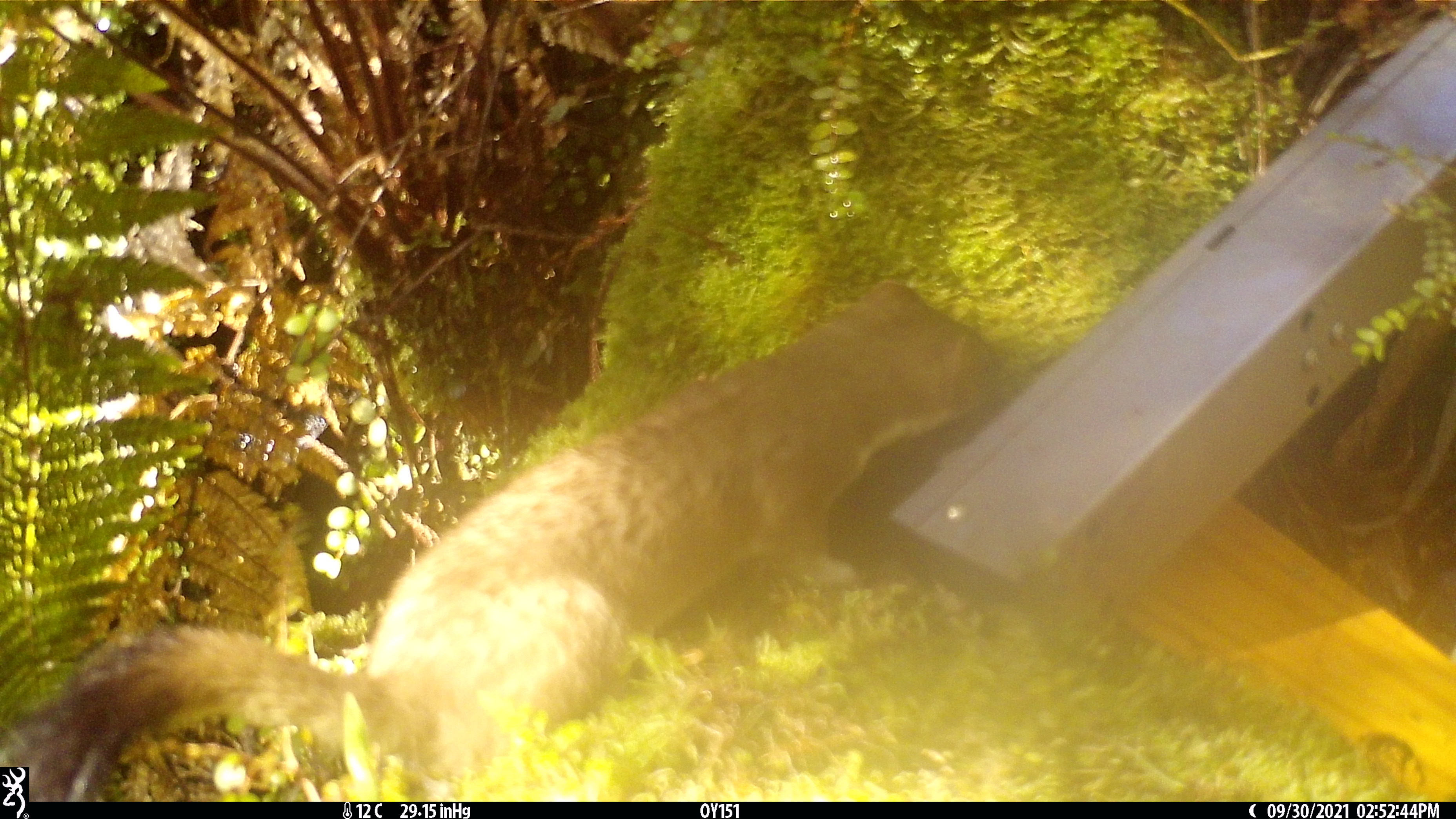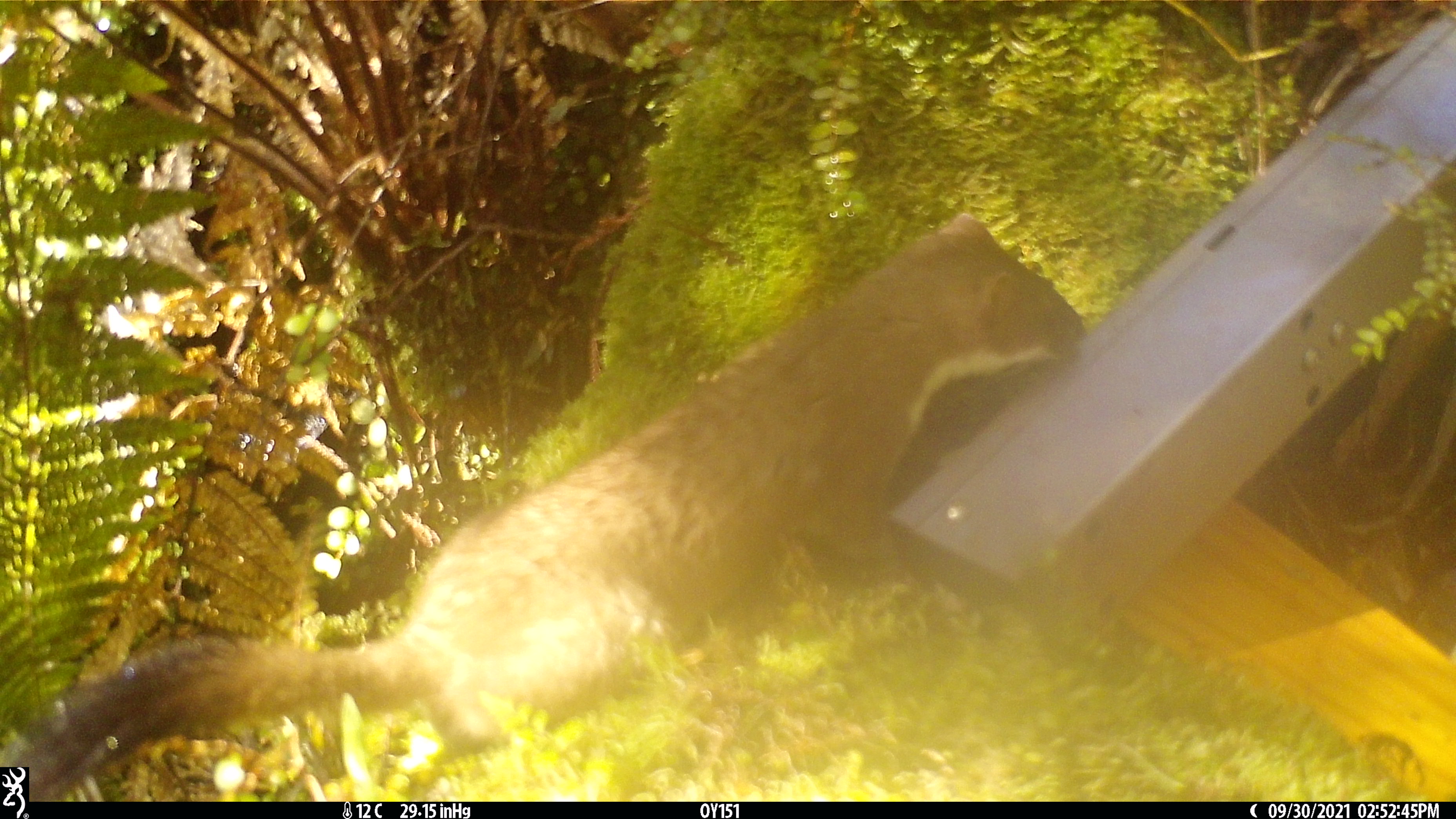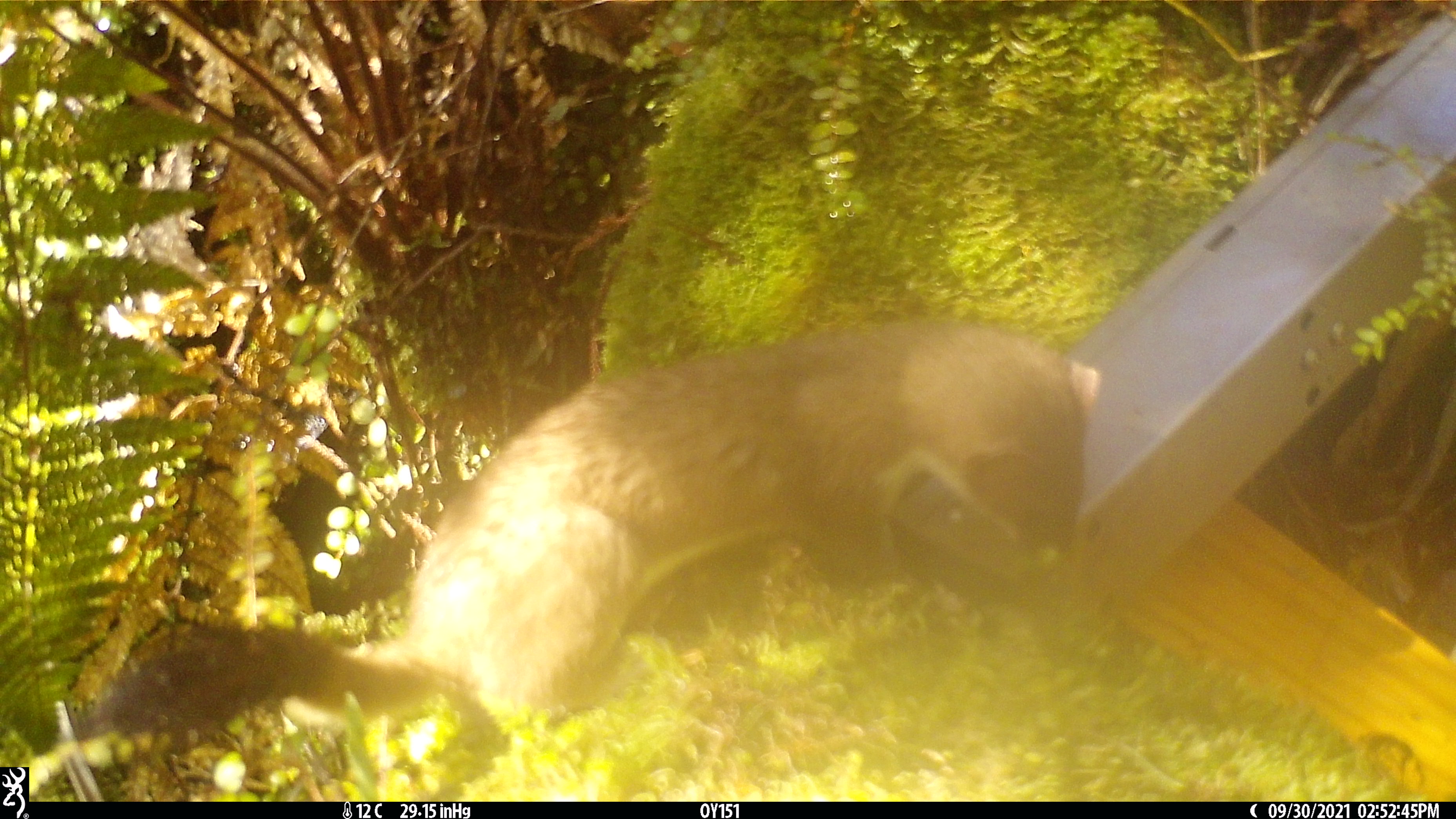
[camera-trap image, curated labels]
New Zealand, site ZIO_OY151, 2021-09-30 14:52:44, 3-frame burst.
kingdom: Animalia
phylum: Chordata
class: Mammalia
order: Carnivora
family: Mustelidae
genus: Mustela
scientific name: Mustela erminea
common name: stoat